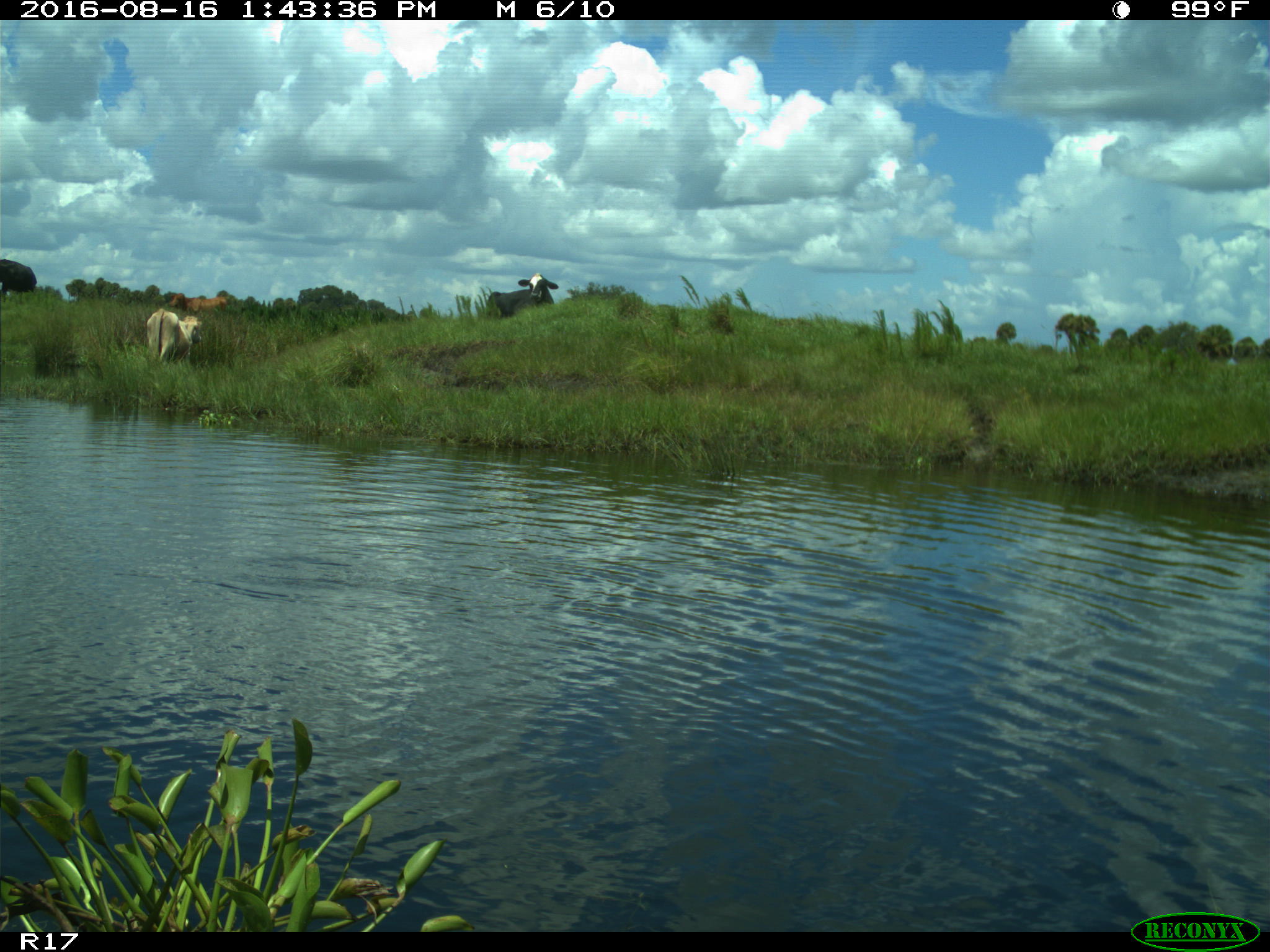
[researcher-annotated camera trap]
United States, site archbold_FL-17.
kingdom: Animalia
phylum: Chordata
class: Mammalia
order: Artiodactyla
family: Bovidae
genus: Bos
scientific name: Bos taurus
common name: domestic cow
Bos taurus (domestic cow).